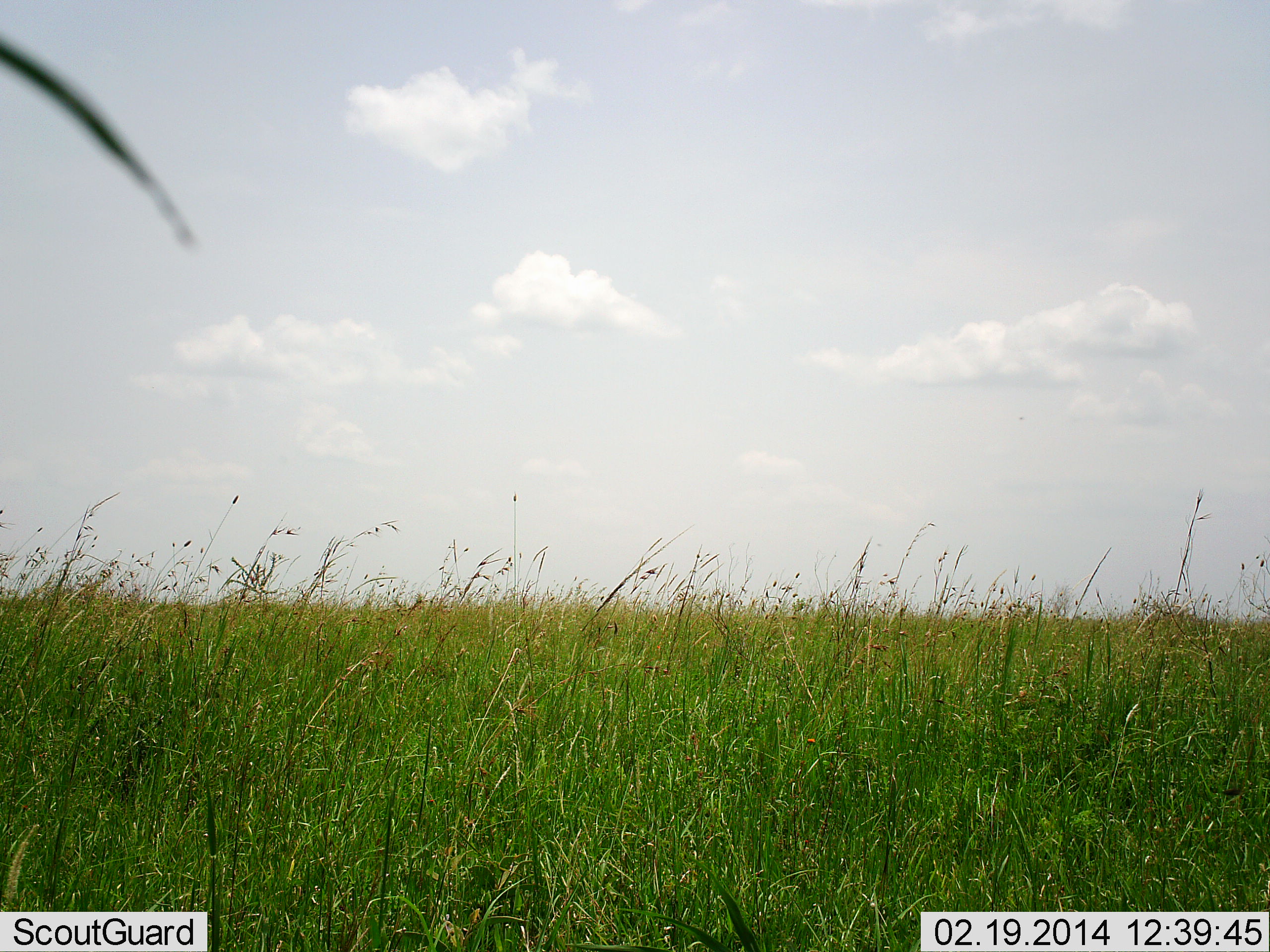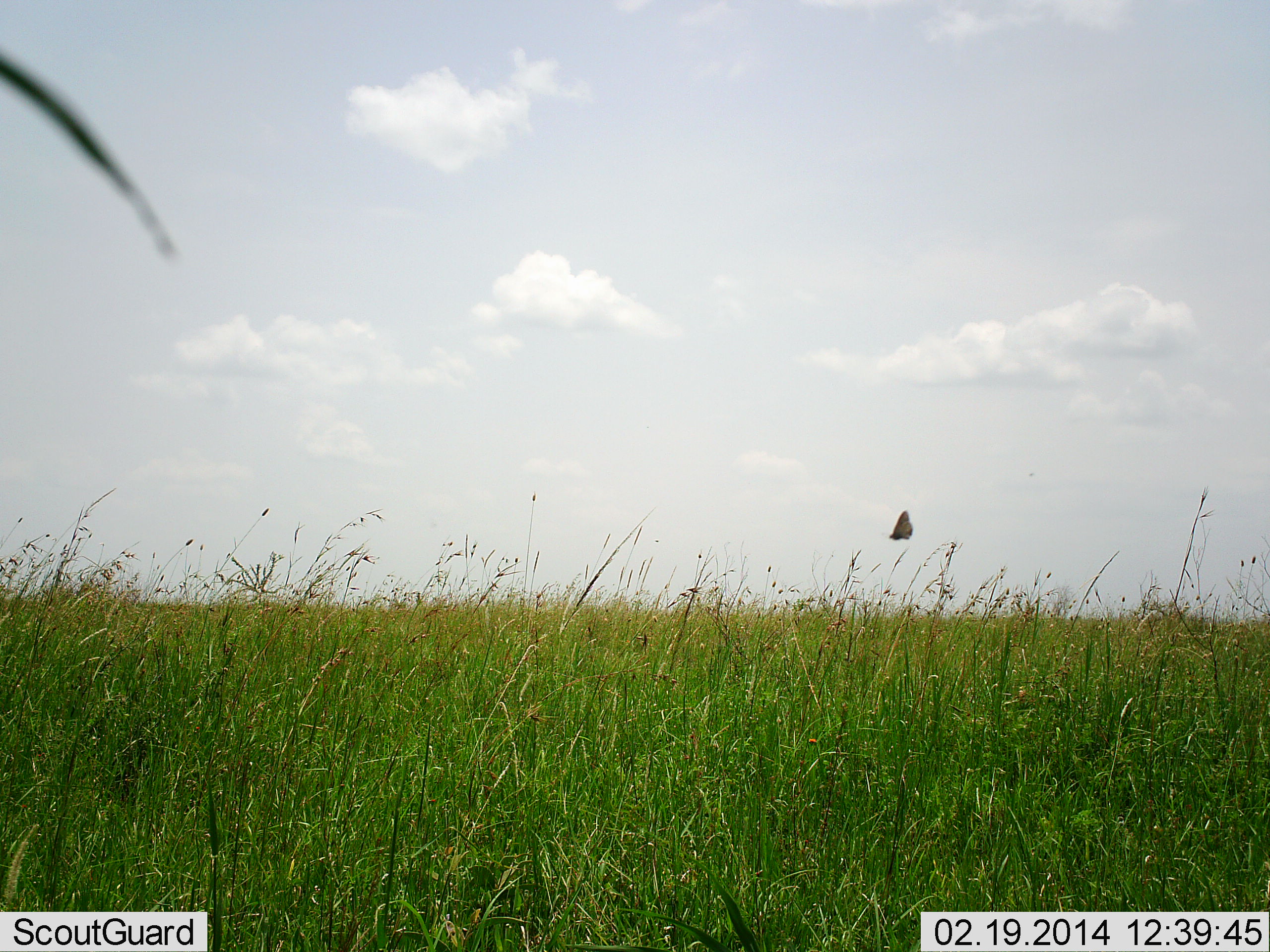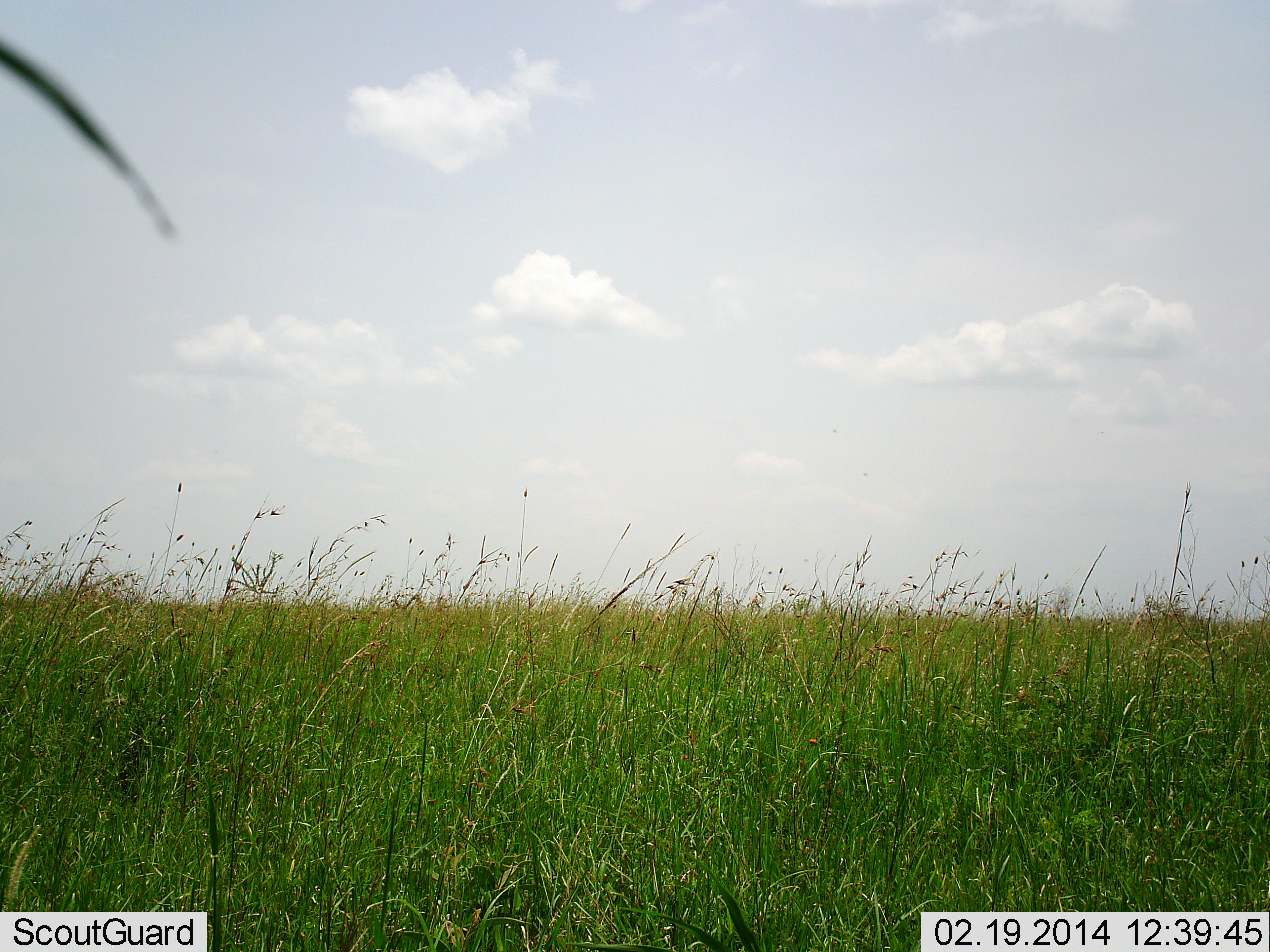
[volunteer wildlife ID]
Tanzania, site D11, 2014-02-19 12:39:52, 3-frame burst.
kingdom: Animalia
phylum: Arthropoda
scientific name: Arthropoda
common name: arthropods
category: insectspider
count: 1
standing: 0%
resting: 0%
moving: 100%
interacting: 0%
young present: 0%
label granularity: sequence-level